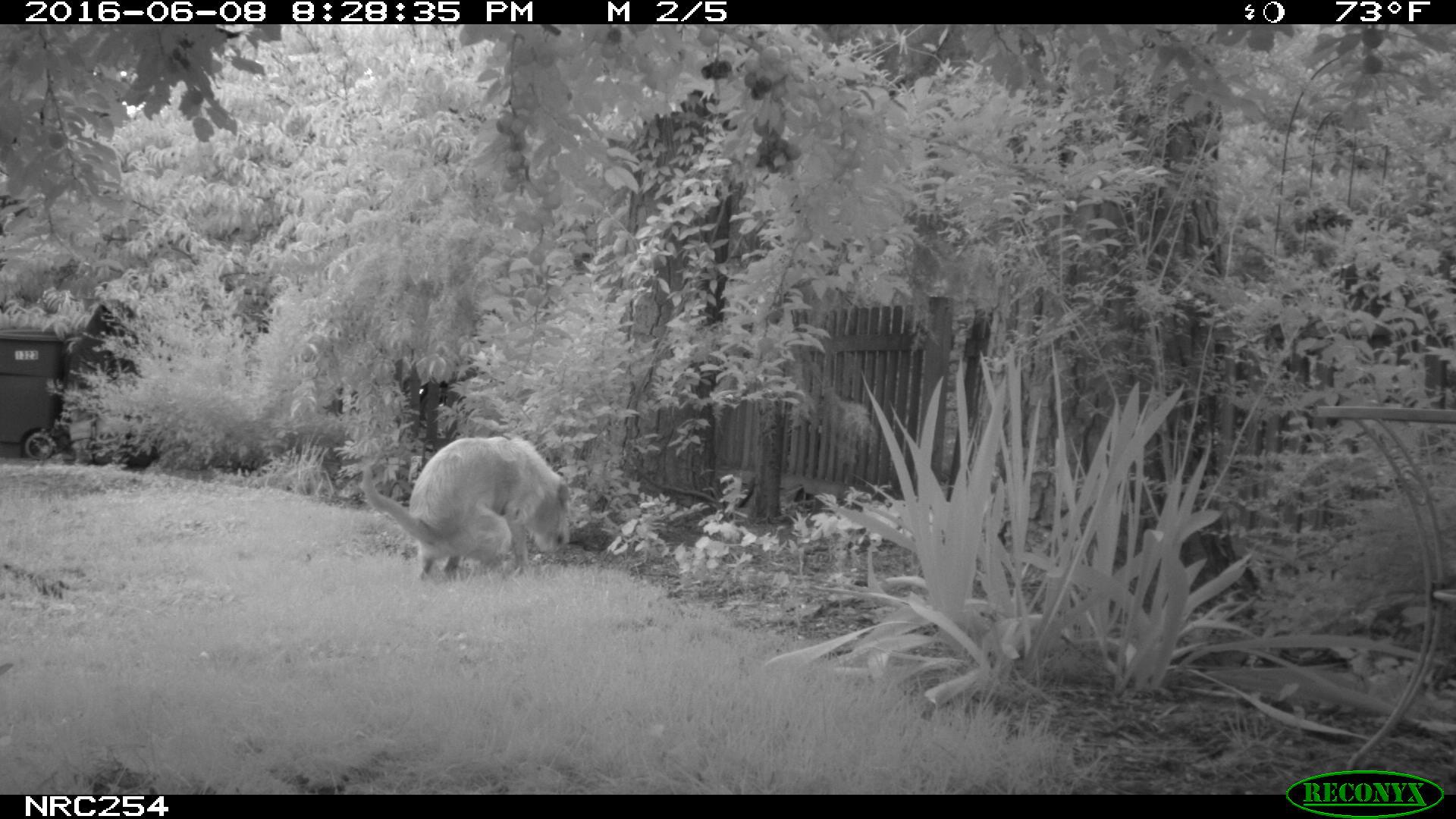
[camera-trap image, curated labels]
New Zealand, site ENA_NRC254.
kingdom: Animalia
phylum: Chordata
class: Mammalia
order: Carnivora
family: Canidae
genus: Canis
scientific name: Canis familiaris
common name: domestic dog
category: dog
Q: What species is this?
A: Dog (domestic dog) (Canis familiaris).